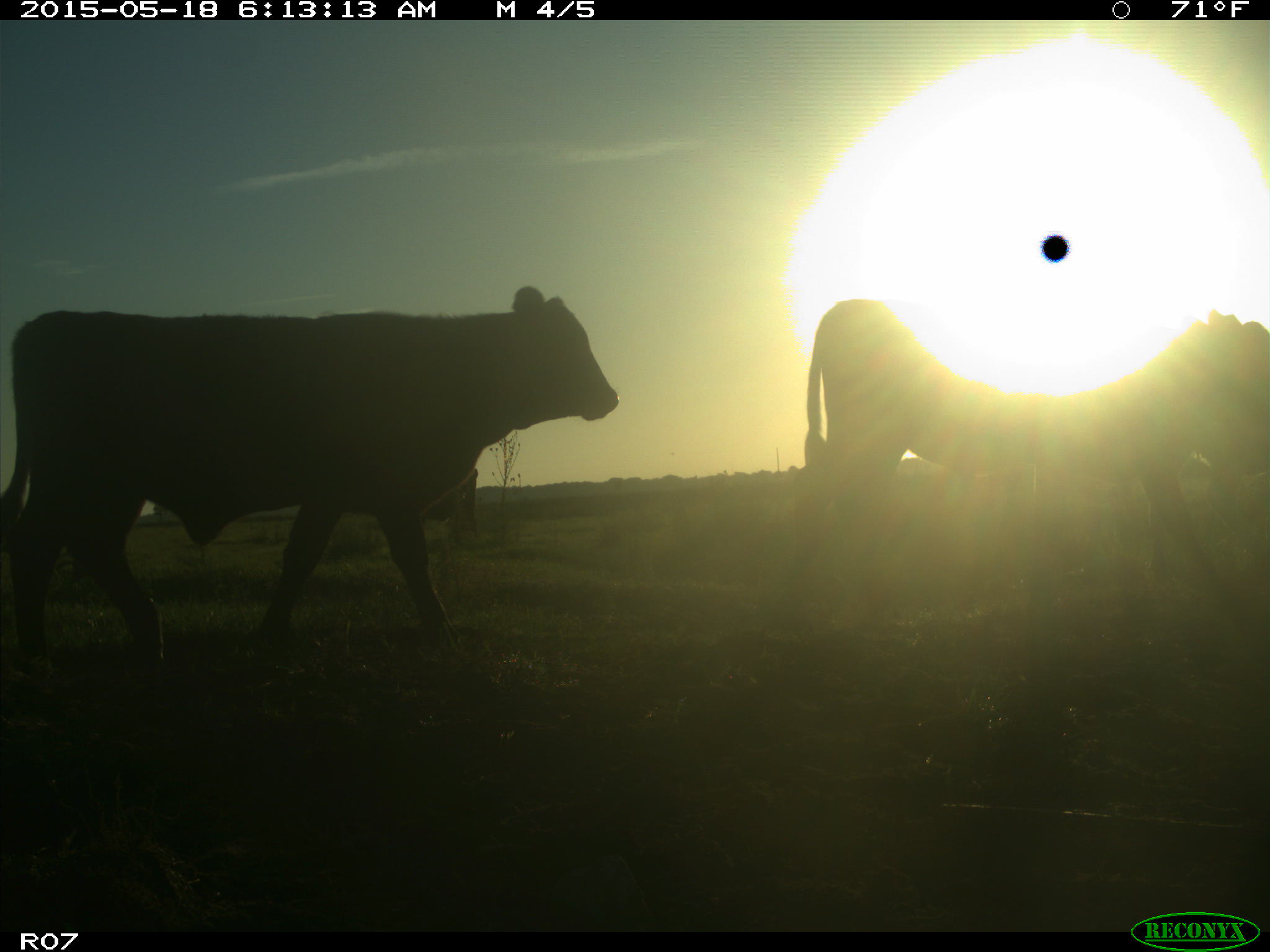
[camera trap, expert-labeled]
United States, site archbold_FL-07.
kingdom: Animalia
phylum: Chordata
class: Mammalia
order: Artiodactyla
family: Bovidae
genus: Bos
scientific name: Bos taurus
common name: domestic cow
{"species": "Bos taurus (domestic cow)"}